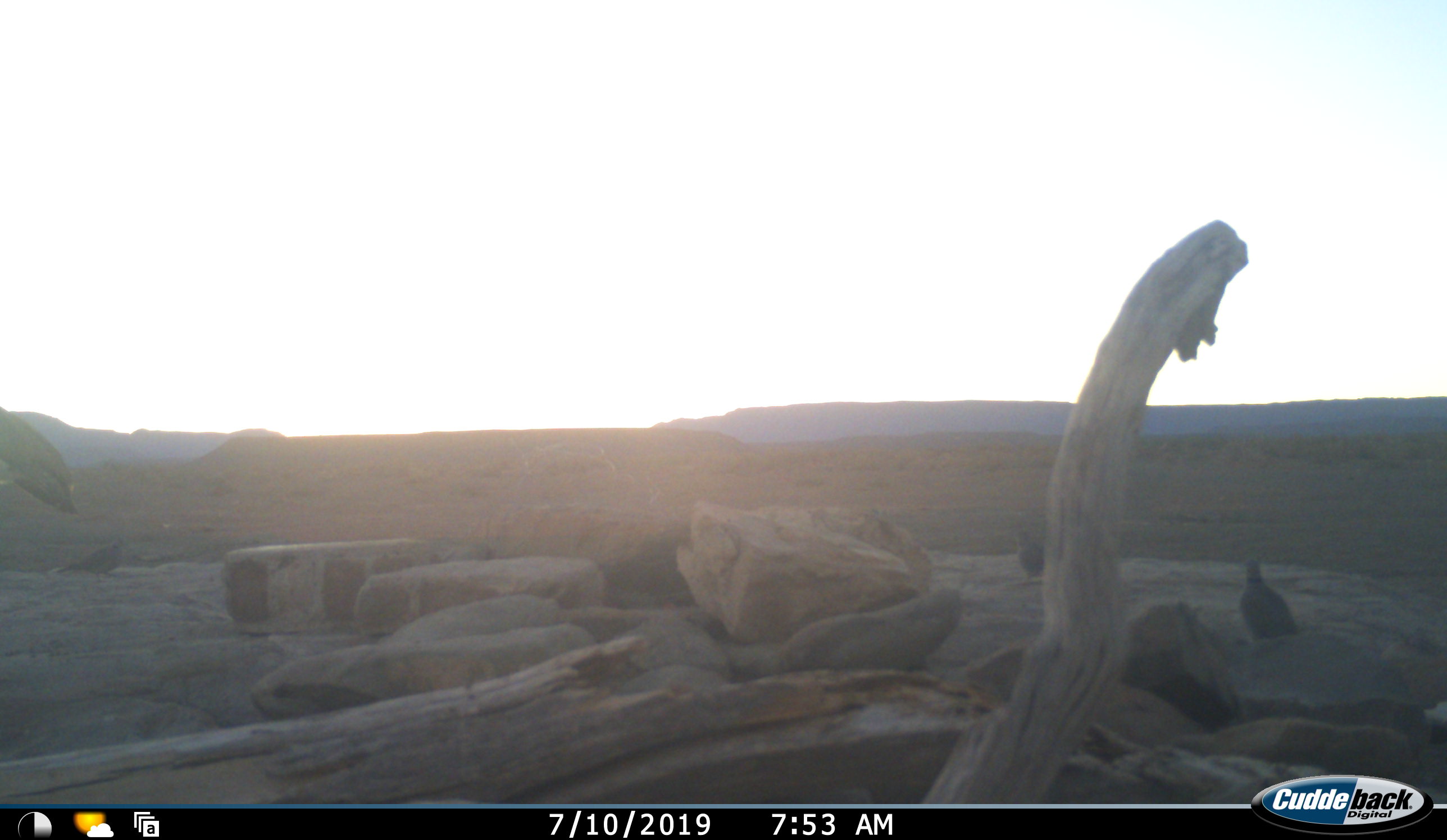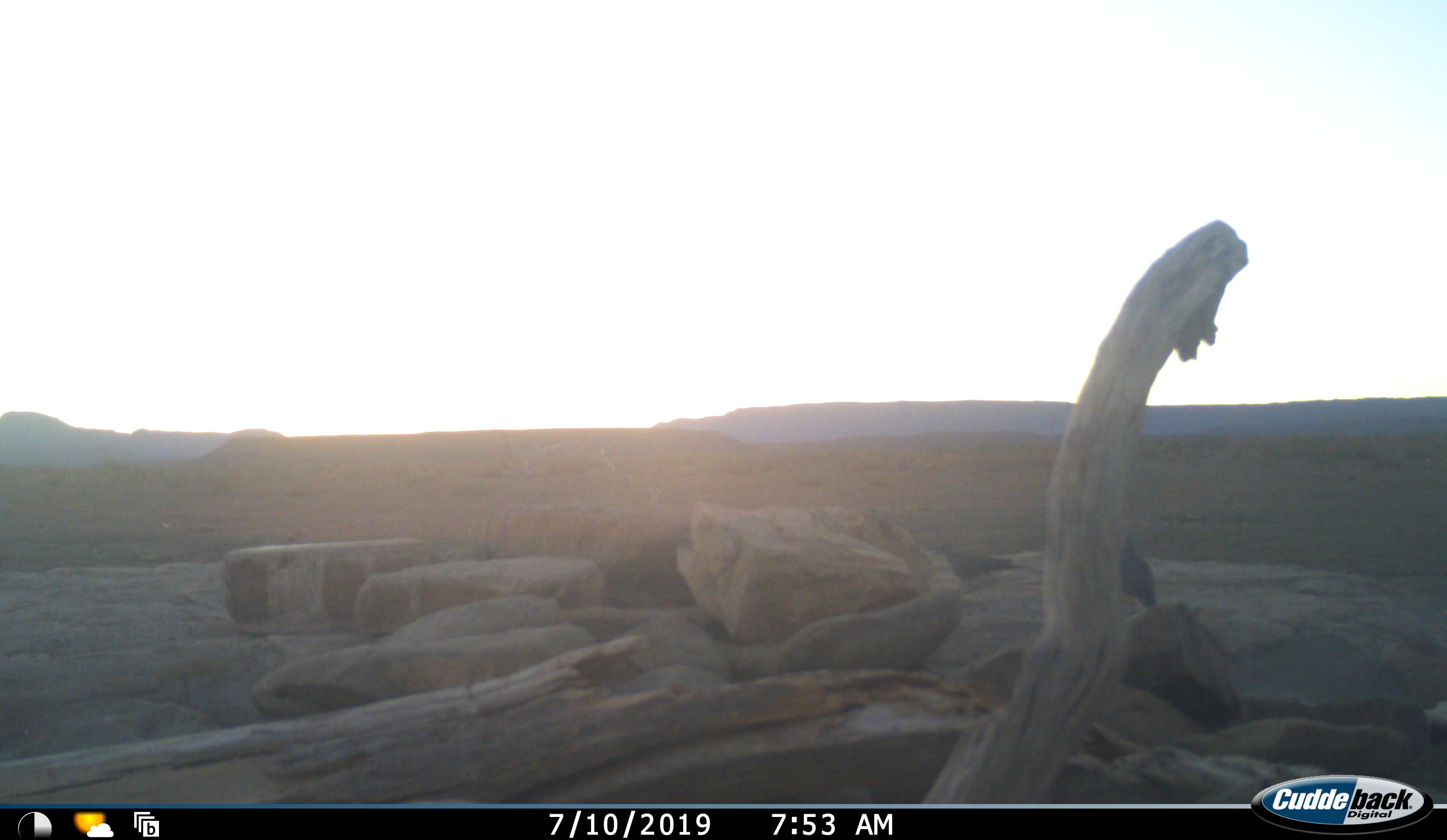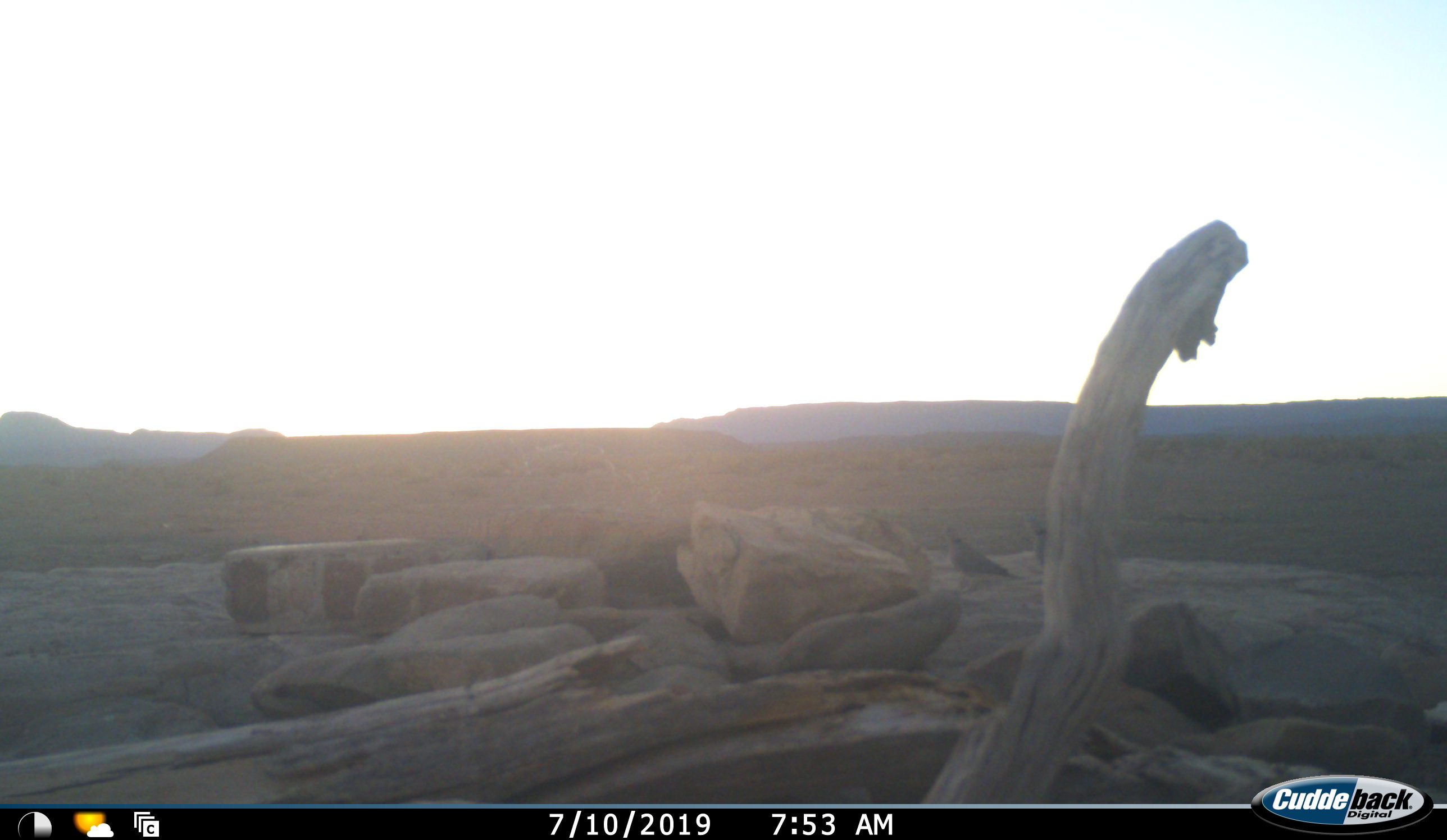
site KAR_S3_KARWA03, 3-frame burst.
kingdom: Animalia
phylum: Chordata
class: Aves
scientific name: Aves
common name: bird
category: birdother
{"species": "birdother (bird) (Aves)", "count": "3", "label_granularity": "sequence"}